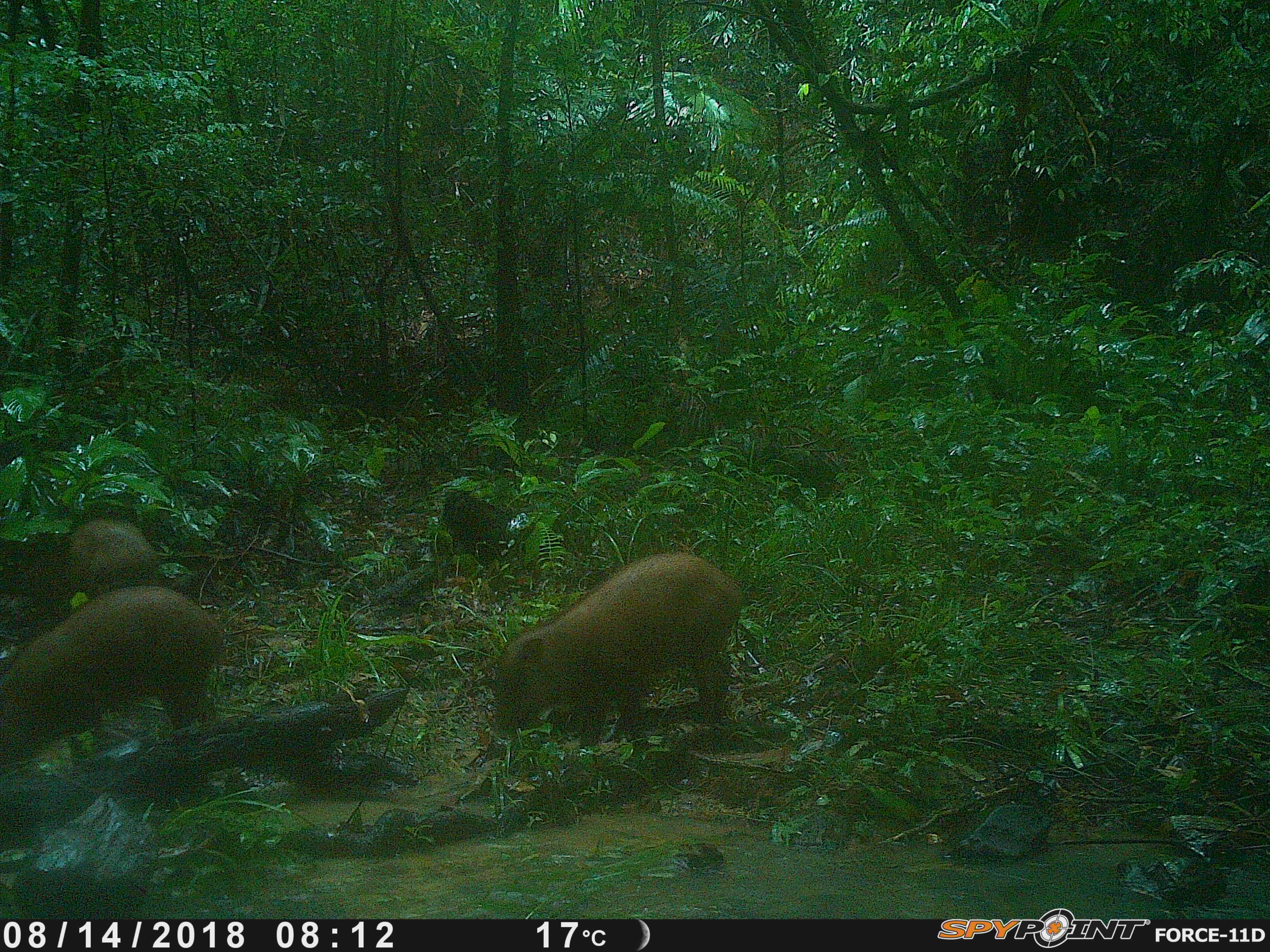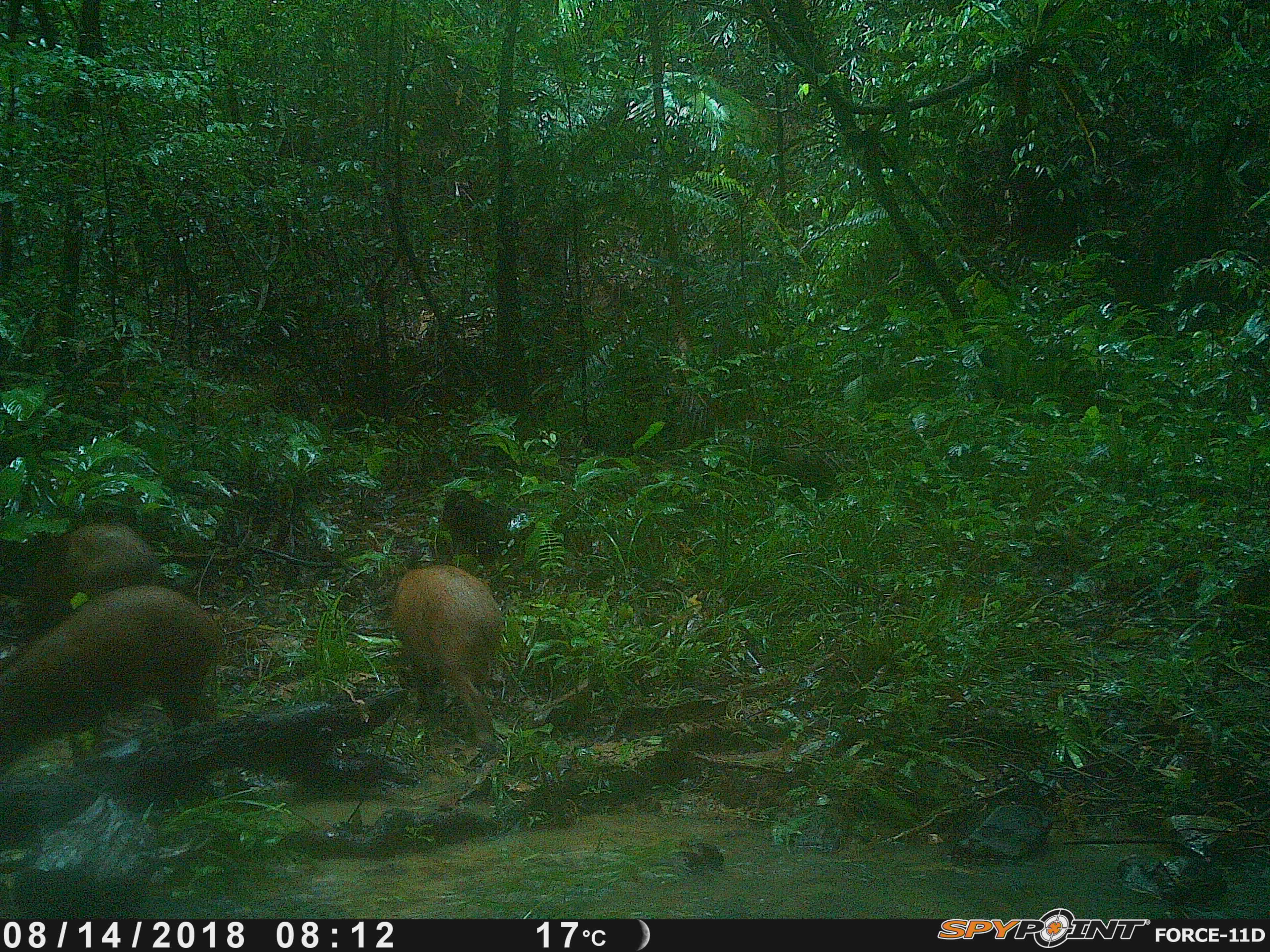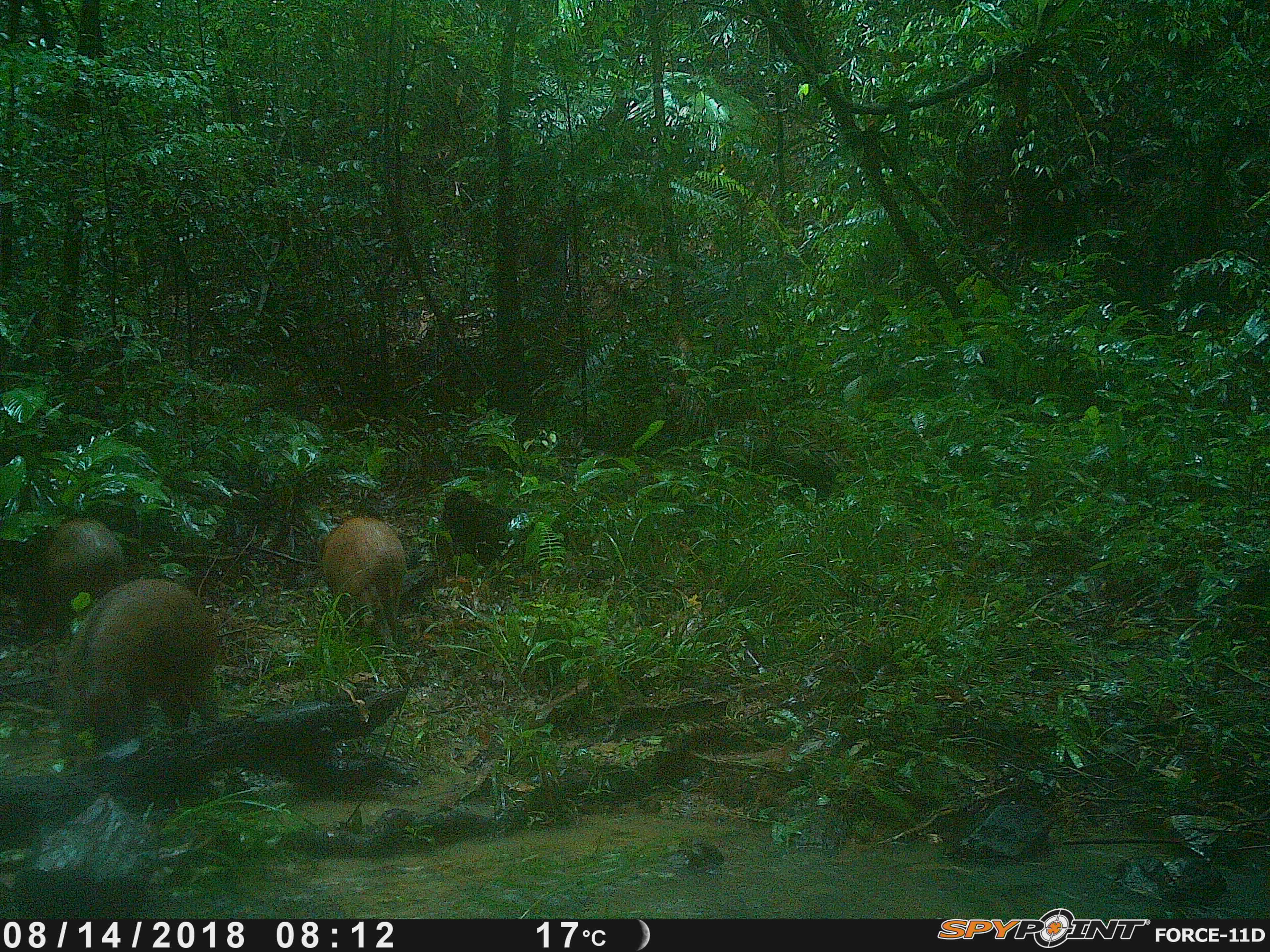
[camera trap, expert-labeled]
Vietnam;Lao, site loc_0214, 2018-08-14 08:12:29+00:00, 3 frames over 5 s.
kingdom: Animalia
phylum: Chordata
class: Mammalia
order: Artiodactyla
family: Suidae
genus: Sus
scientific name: Sus scrofa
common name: eurasian wild pig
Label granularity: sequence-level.